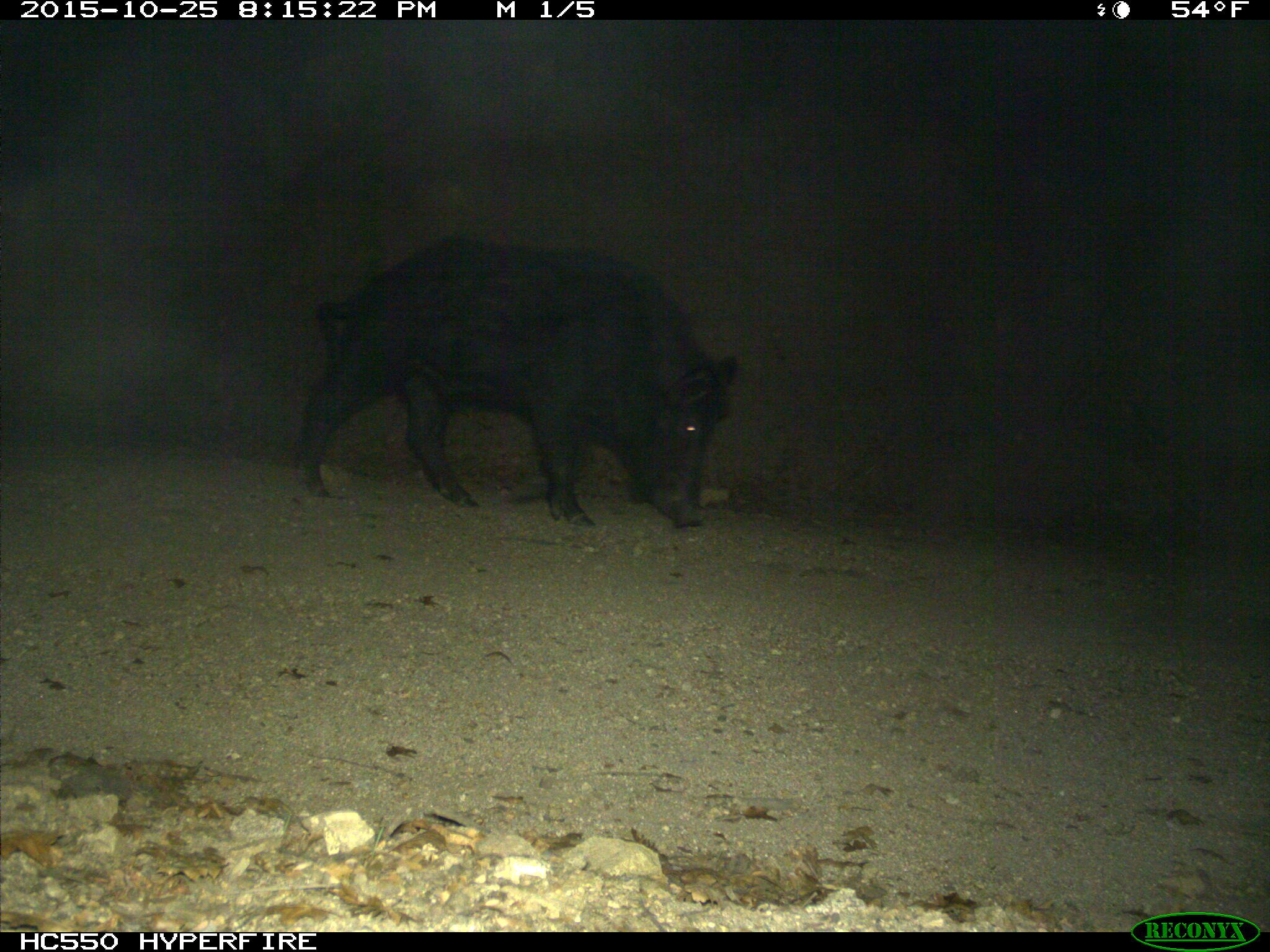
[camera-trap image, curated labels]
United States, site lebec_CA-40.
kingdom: Animalia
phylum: Chordata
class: Mammalia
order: Artiodactyla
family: Suidae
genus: Sus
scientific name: Sus scrofa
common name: wild boar